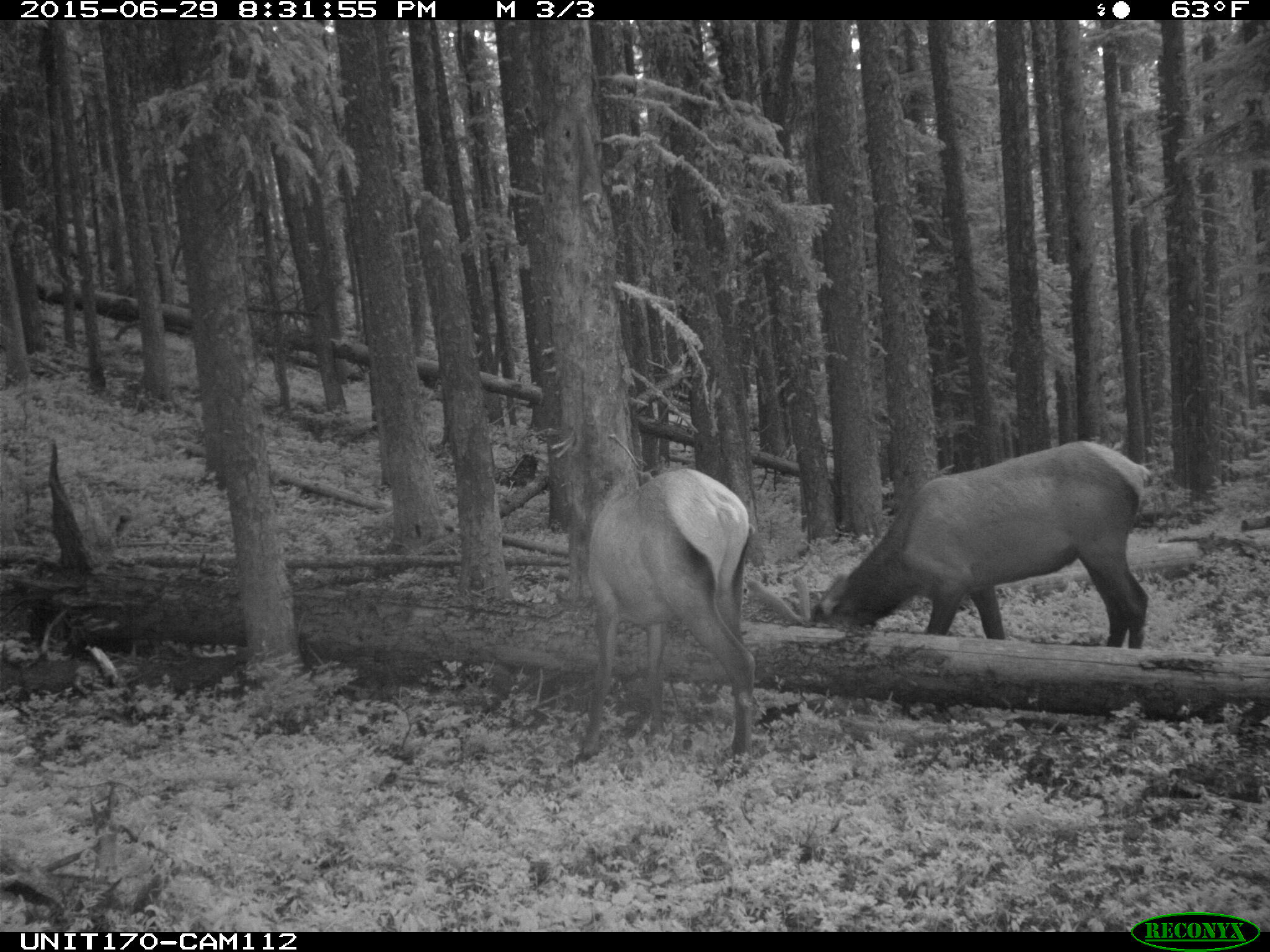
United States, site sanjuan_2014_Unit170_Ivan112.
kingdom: Animalia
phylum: Chordata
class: Mammalia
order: Artiodactyla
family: Cervidae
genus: Cervus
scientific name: Cervus elaphus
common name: red deer